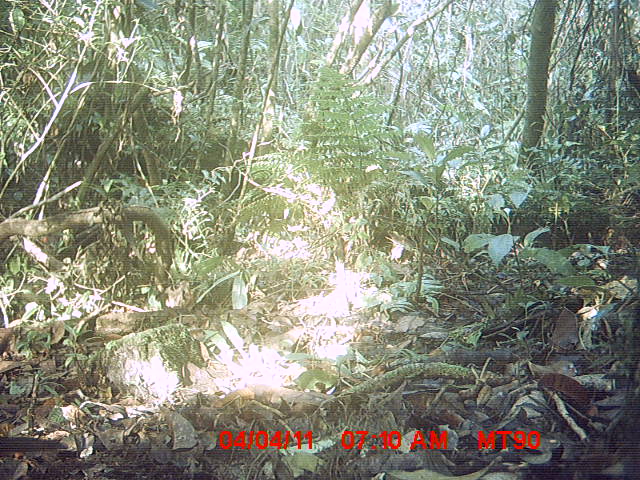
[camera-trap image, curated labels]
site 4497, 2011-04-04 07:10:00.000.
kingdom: Animalia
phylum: Chordata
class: Aves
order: Cuculiformes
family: Cuculidae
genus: Coua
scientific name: Coua serriana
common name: red-breasted coua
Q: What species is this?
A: Coua serriana (red-breasted coua).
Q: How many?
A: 1.